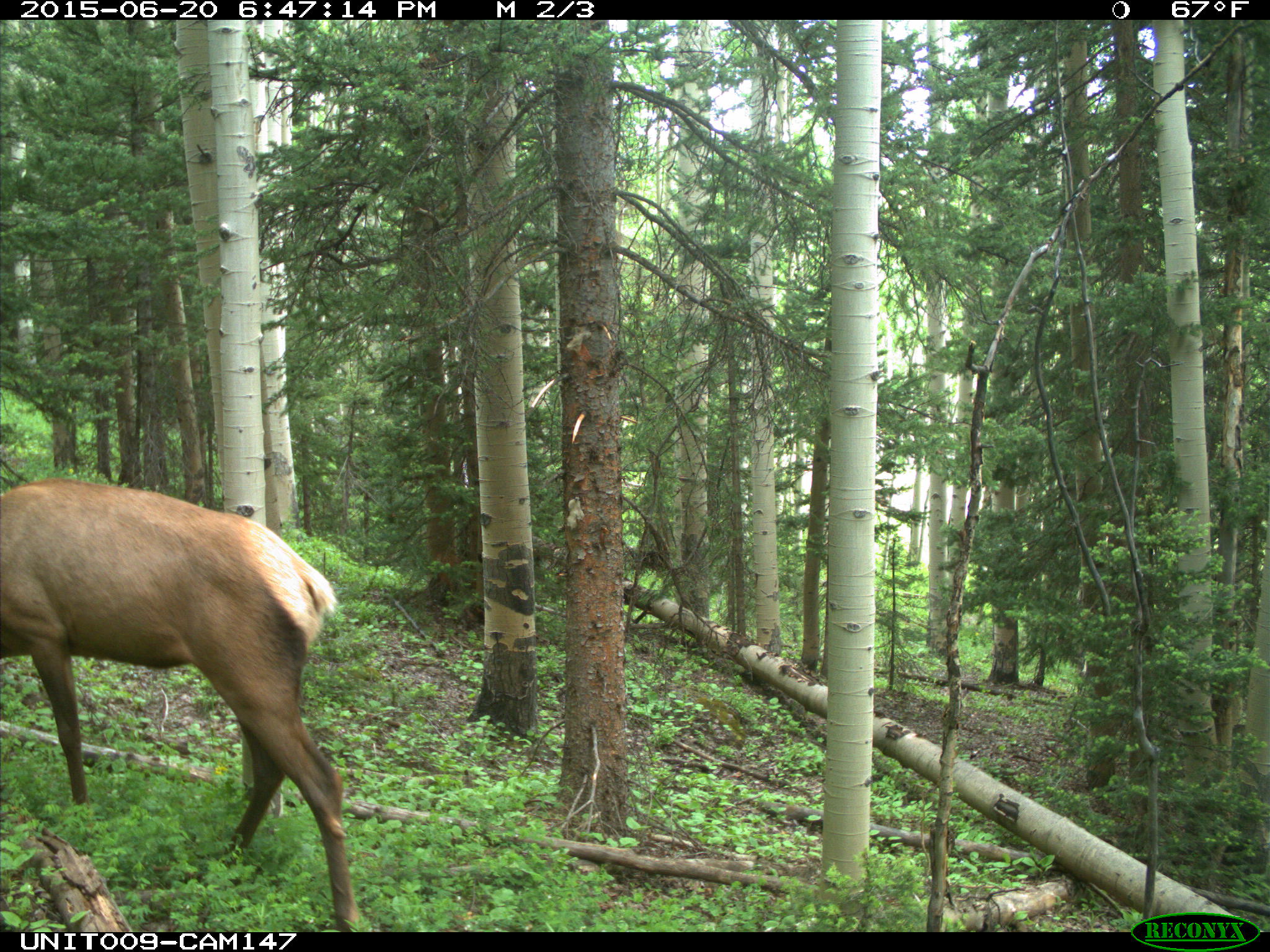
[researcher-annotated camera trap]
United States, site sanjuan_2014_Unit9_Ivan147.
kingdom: Animalia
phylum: Chordata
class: Mammalia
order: Artiodactyla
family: Cervidae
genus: Cervus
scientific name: Cervus elaphus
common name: red deer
Cervus elaphus (red deer).